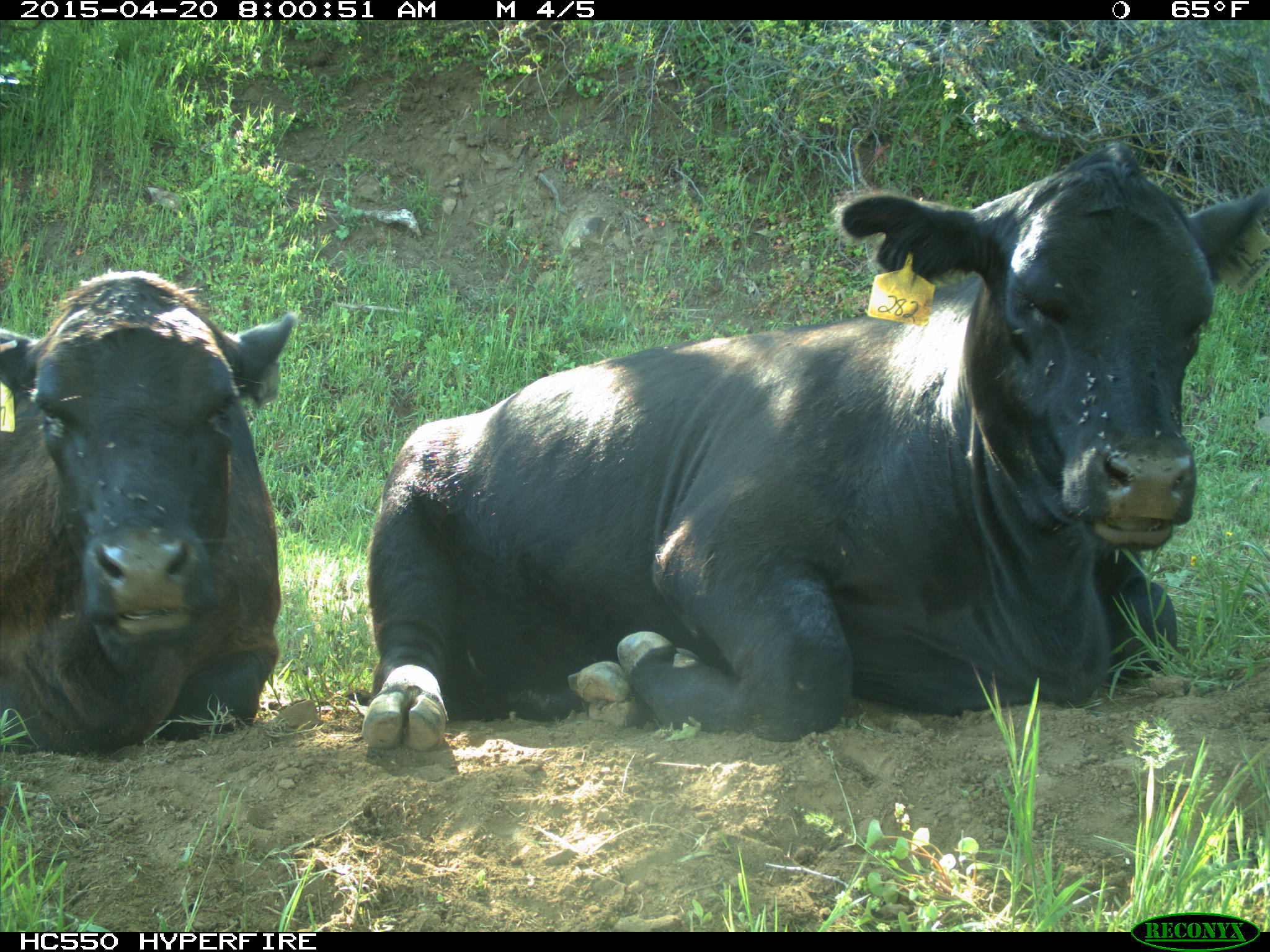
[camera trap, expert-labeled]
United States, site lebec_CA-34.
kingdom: Animalia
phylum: Chordata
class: Mammalia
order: Artiodactyla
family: Bovidae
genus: Bos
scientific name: Bos taurus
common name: domestic cow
Bos taurus (domestic cow).